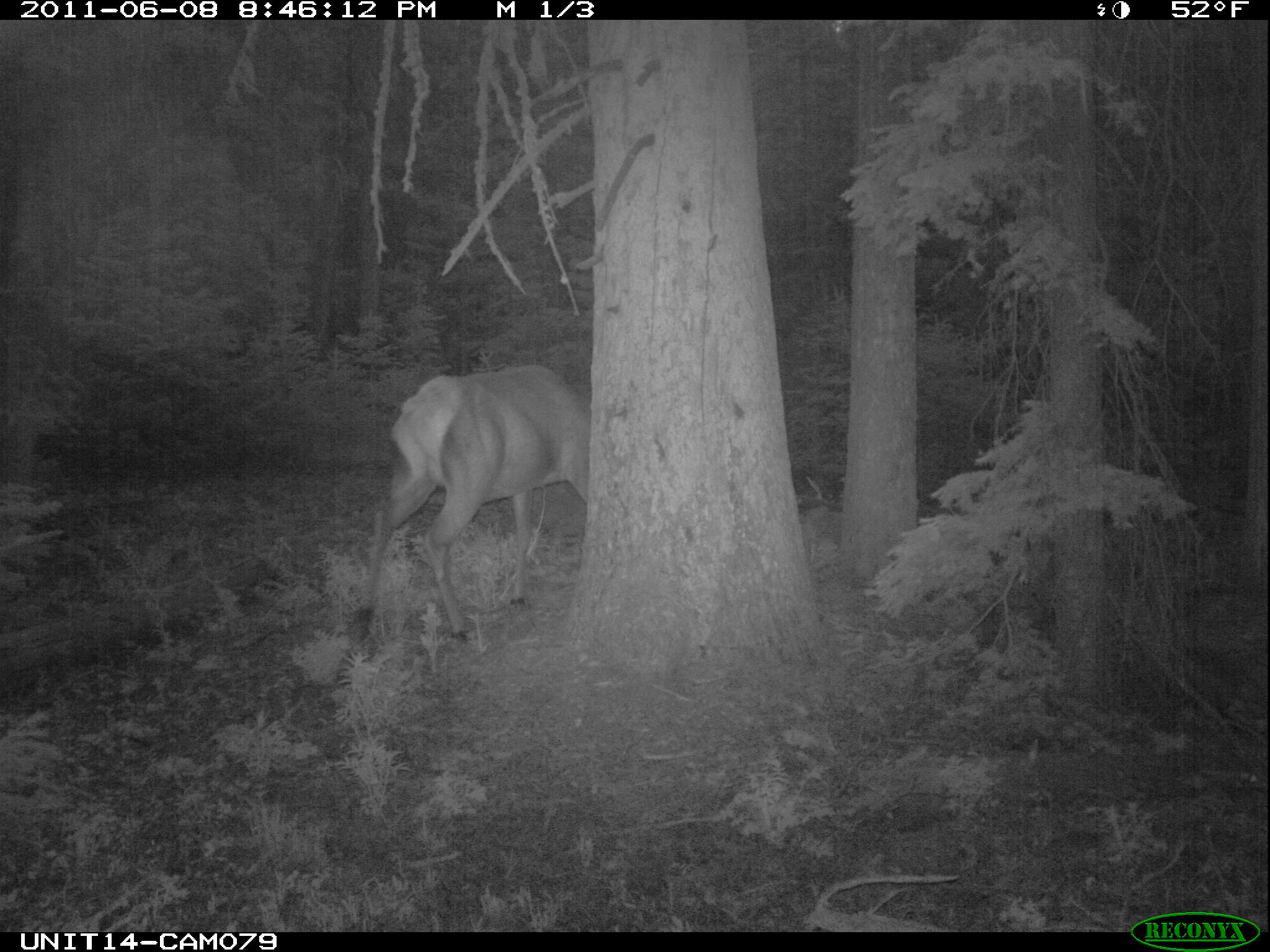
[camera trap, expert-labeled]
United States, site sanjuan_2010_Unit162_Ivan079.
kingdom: Animalia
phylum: Chordata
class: Mammalia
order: Artiodactyla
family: Cervidae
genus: Cervus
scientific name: Cervus elaphus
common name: red deer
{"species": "Cervus elaphus (red deer)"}